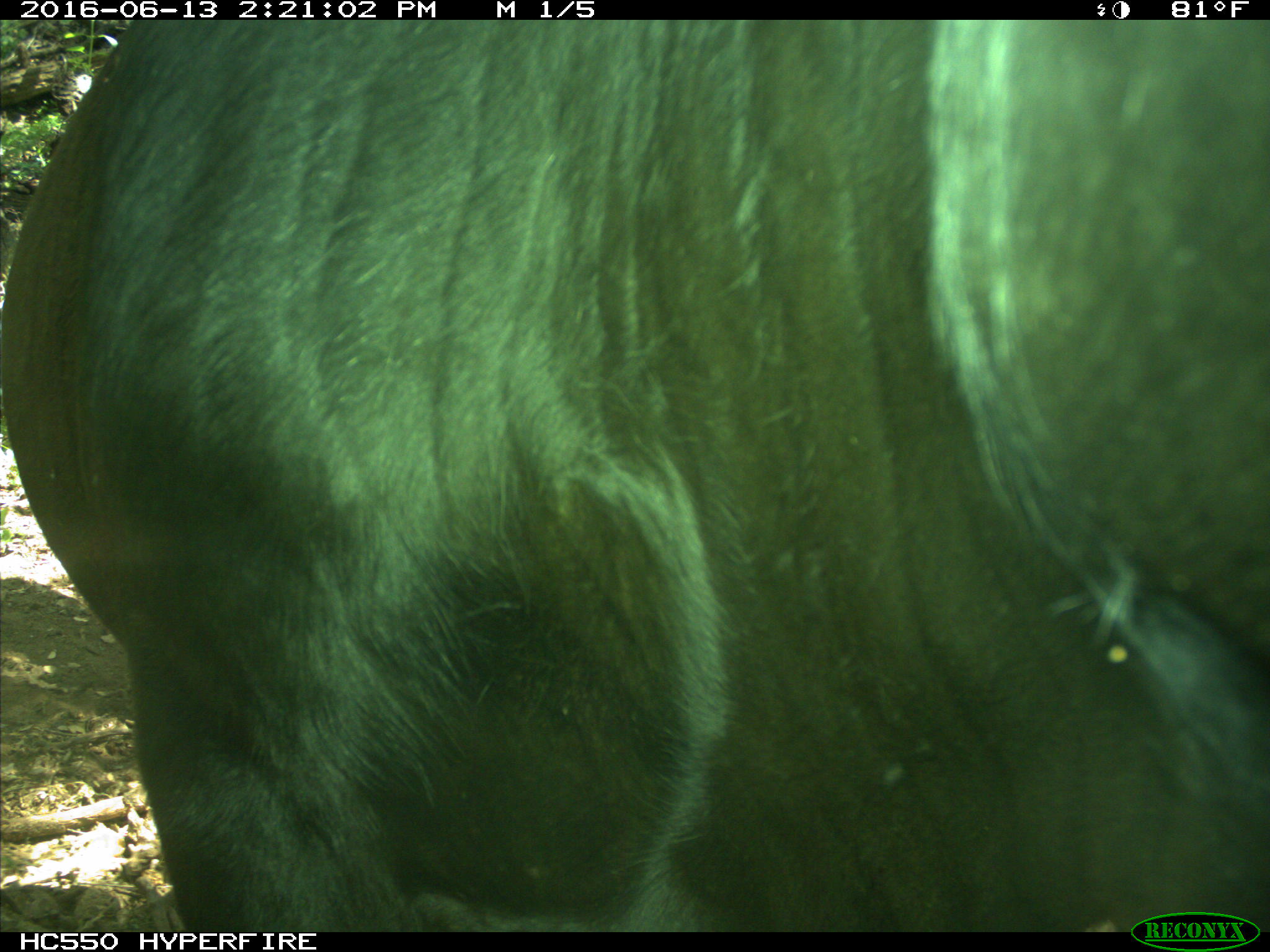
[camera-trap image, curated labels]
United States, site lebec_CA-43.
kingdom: Animalia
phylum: Chordata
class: Mammalia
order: Artiodactyla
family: Bovidae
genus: Bos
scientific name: Bos taurus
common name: domestic cow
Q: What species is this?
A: Bos taurus (domestic cow).